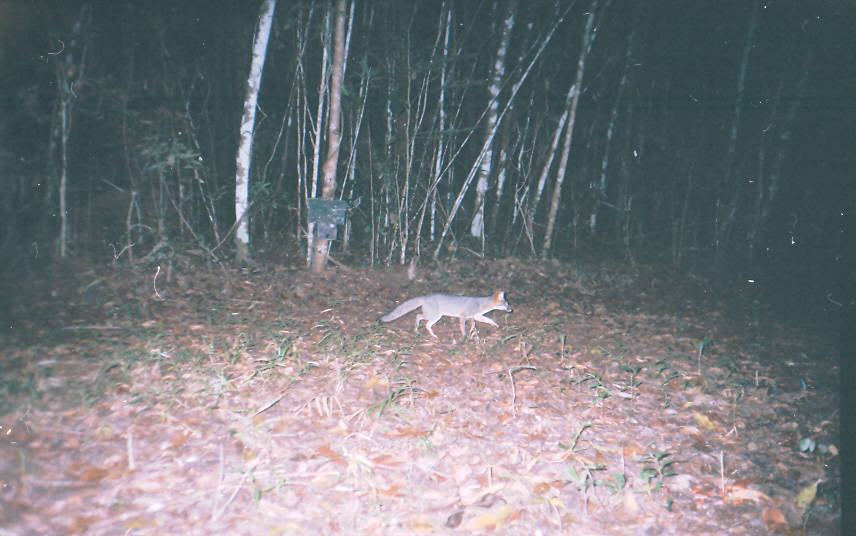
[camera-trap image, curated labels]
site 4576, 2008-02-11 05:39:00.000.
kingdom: Animalia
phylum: Chordata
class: Mammalia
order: Carnivora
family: Canidae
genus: Urocyon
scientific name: Urocyon cinereoargenteus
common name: gray fox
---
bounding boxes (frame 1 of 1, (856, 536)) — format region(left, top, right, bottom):
urocyon cinereoargenteus: region(376, 289, 513, 340)